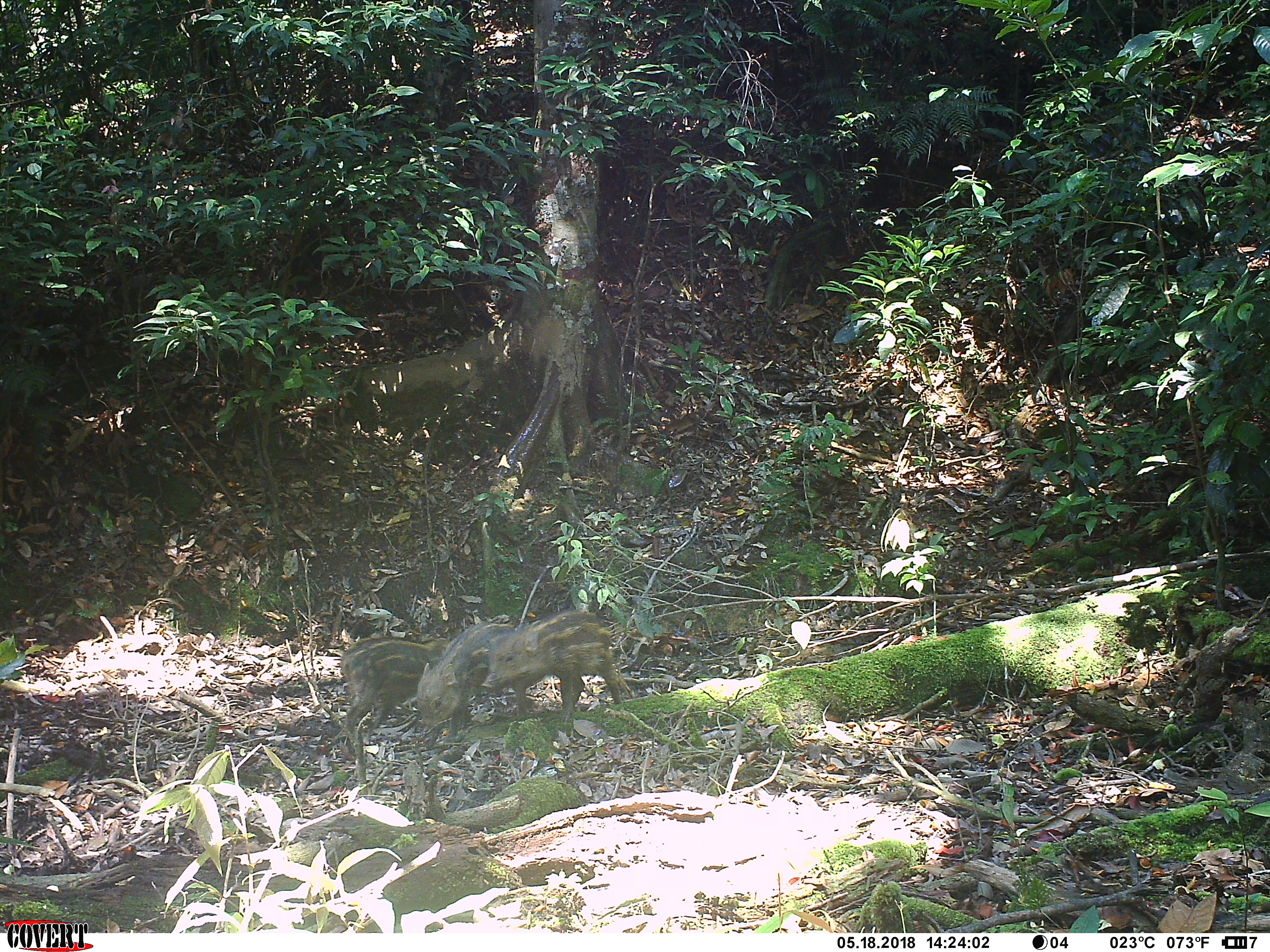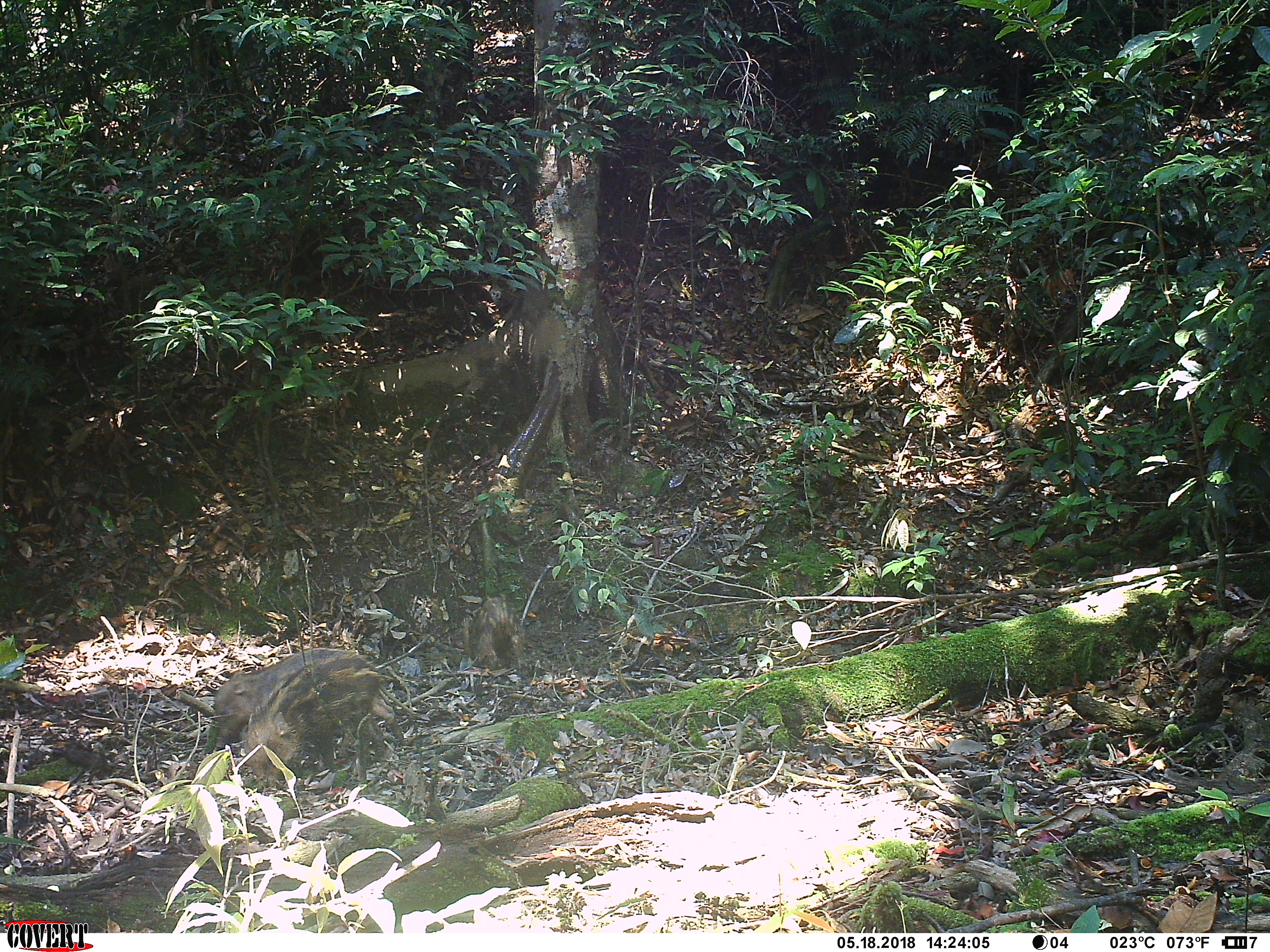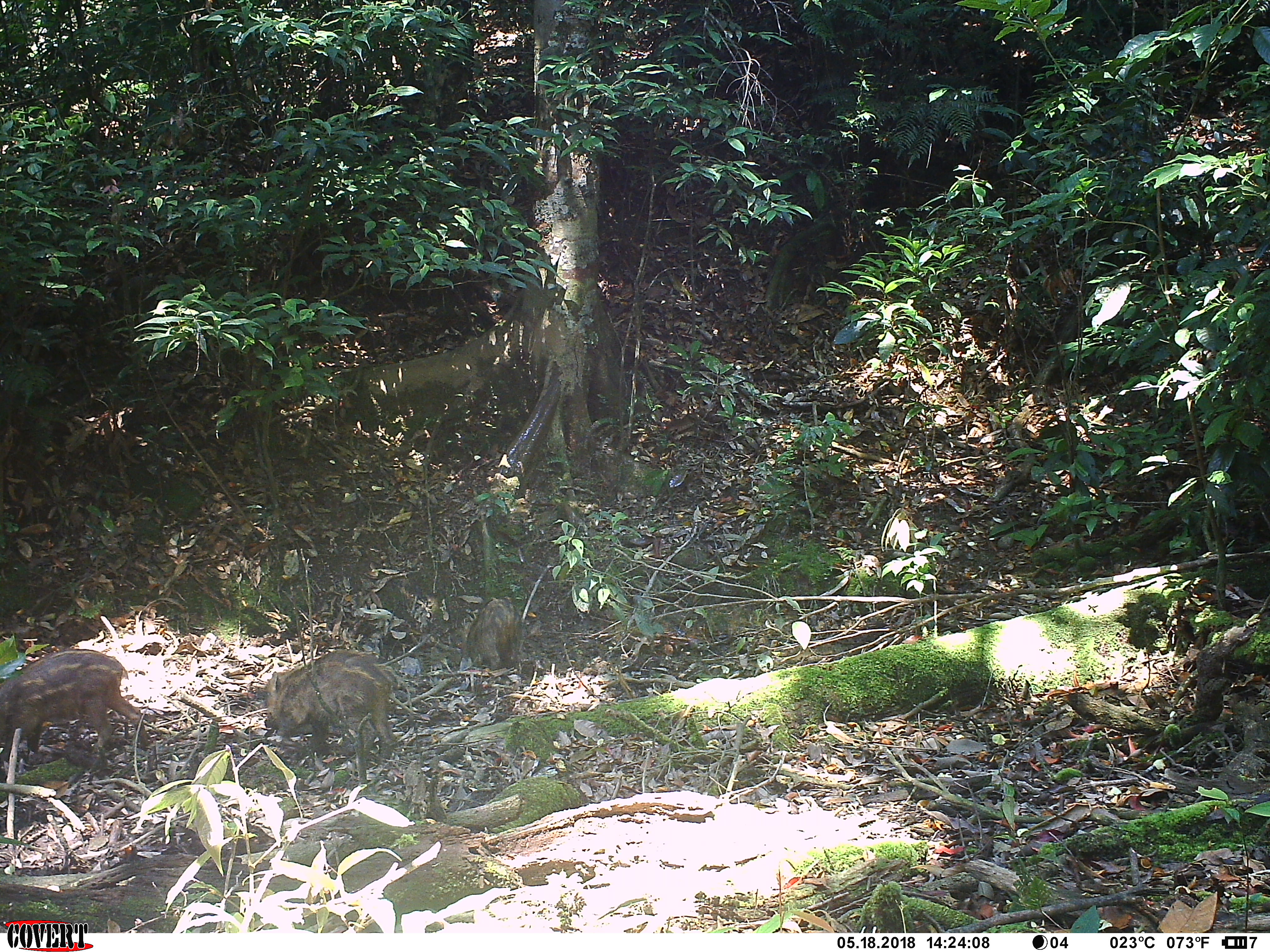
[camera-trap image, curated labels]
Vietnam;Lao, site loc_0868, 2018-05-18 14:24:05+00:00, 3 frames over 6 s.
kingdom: Animalia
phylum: Chordata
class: Mammalia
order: Artiodactyla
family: Suidae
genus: Sus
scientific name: Sus scrofa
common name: eurasian wild pig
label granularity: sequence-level